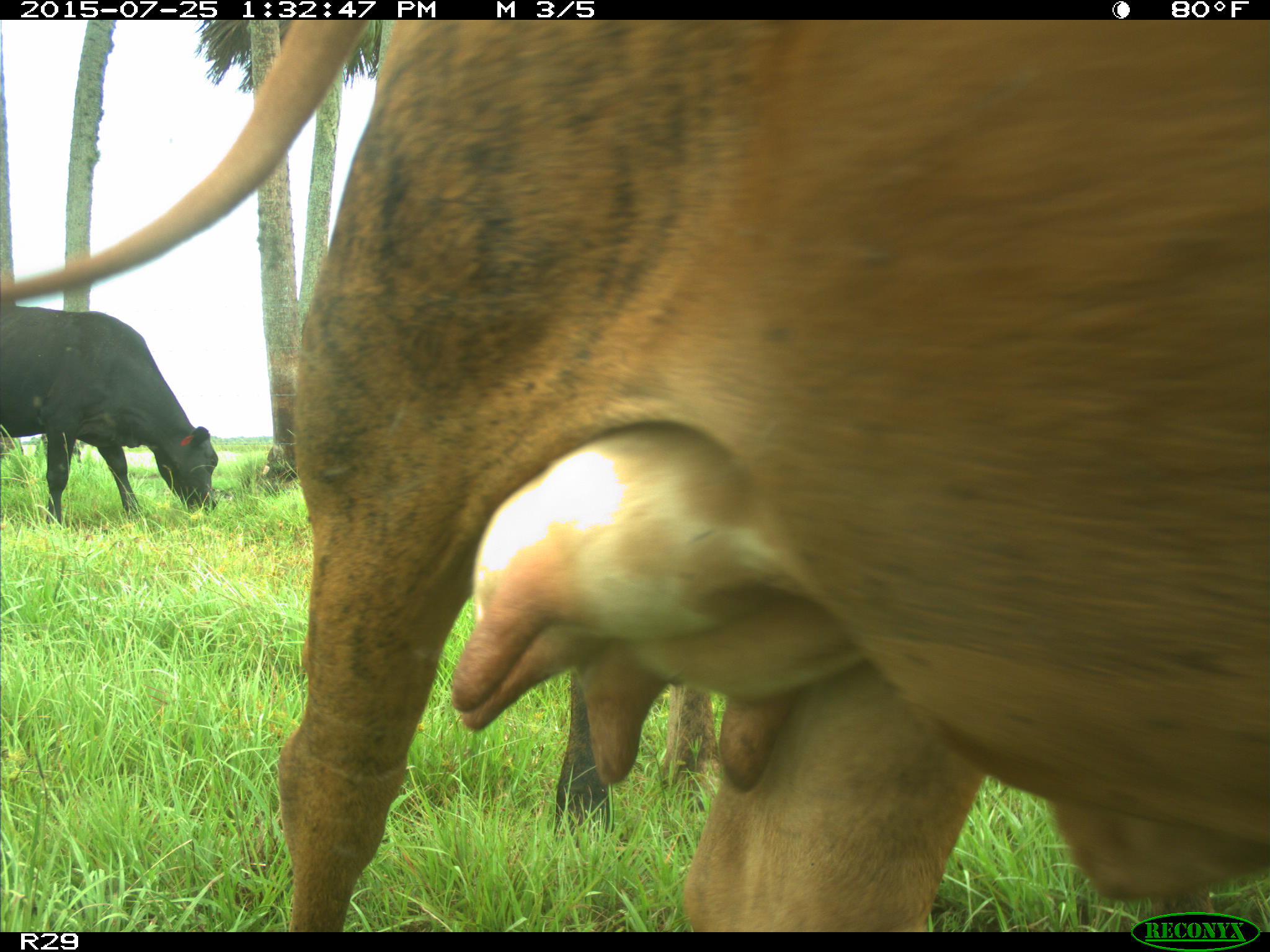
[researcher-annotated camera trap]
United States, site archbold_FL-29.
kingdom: Animalia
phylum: Chordata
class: Mammalia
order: Artiodactyla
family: Bovidae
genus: Bos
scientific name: Bos taurus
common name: domestic cow